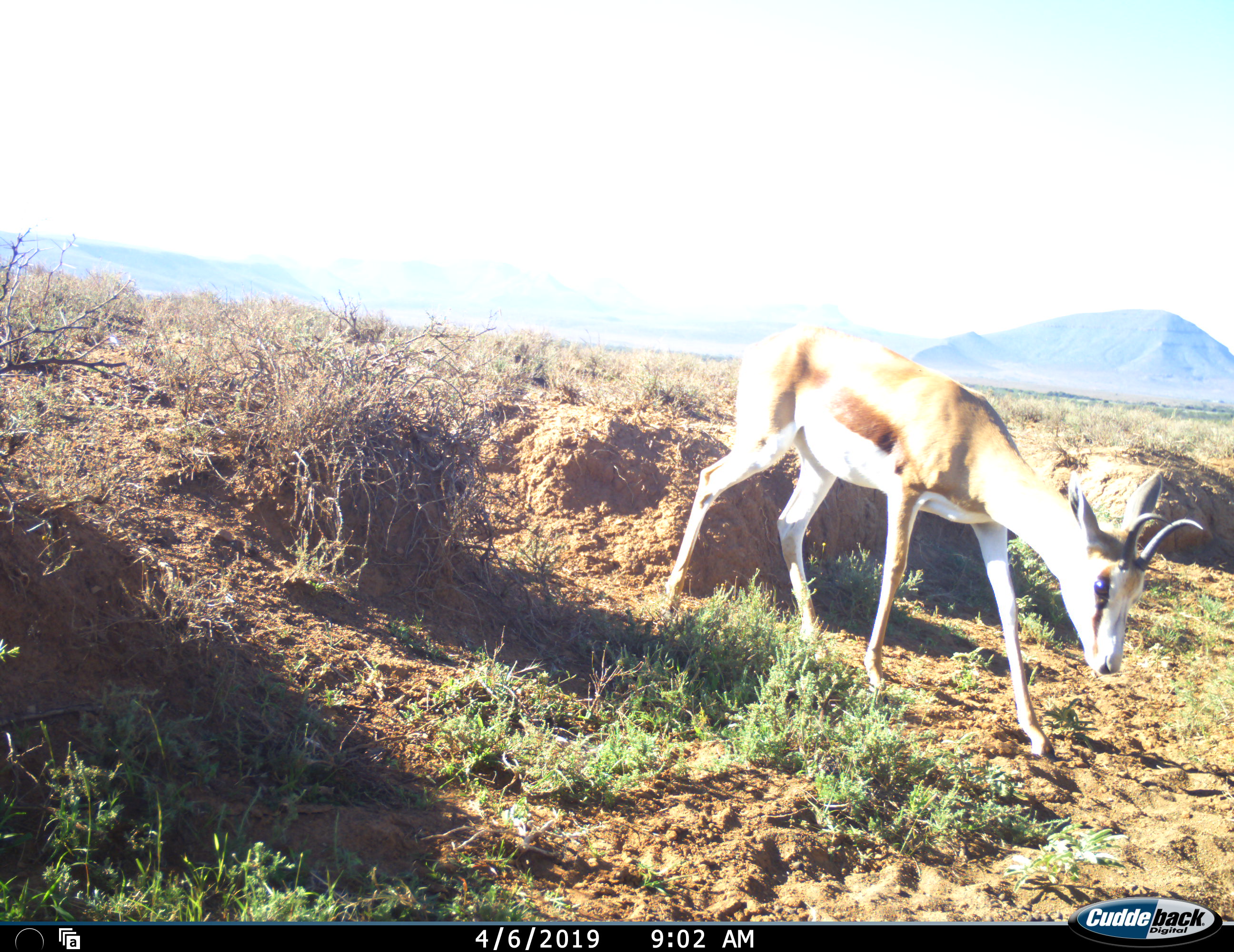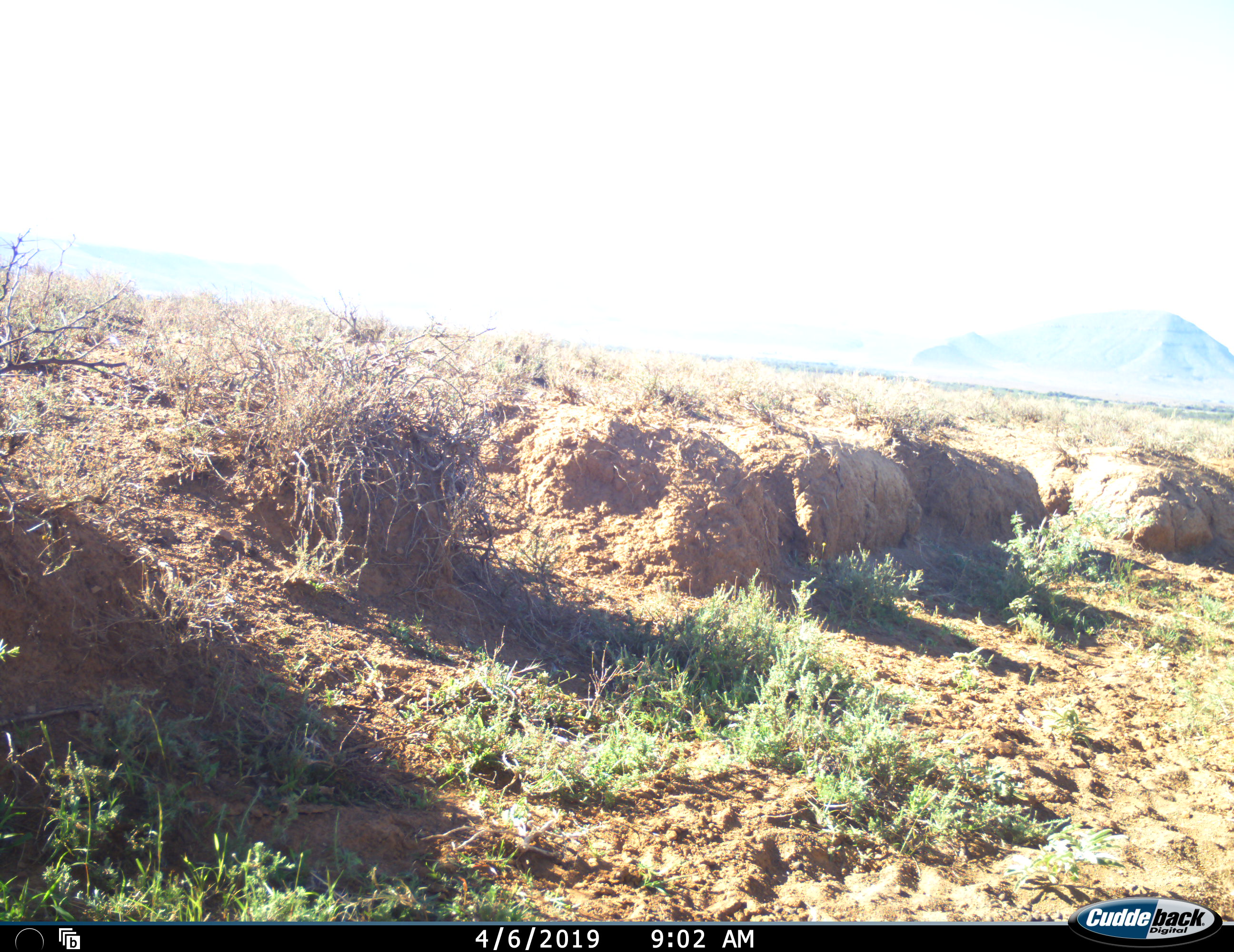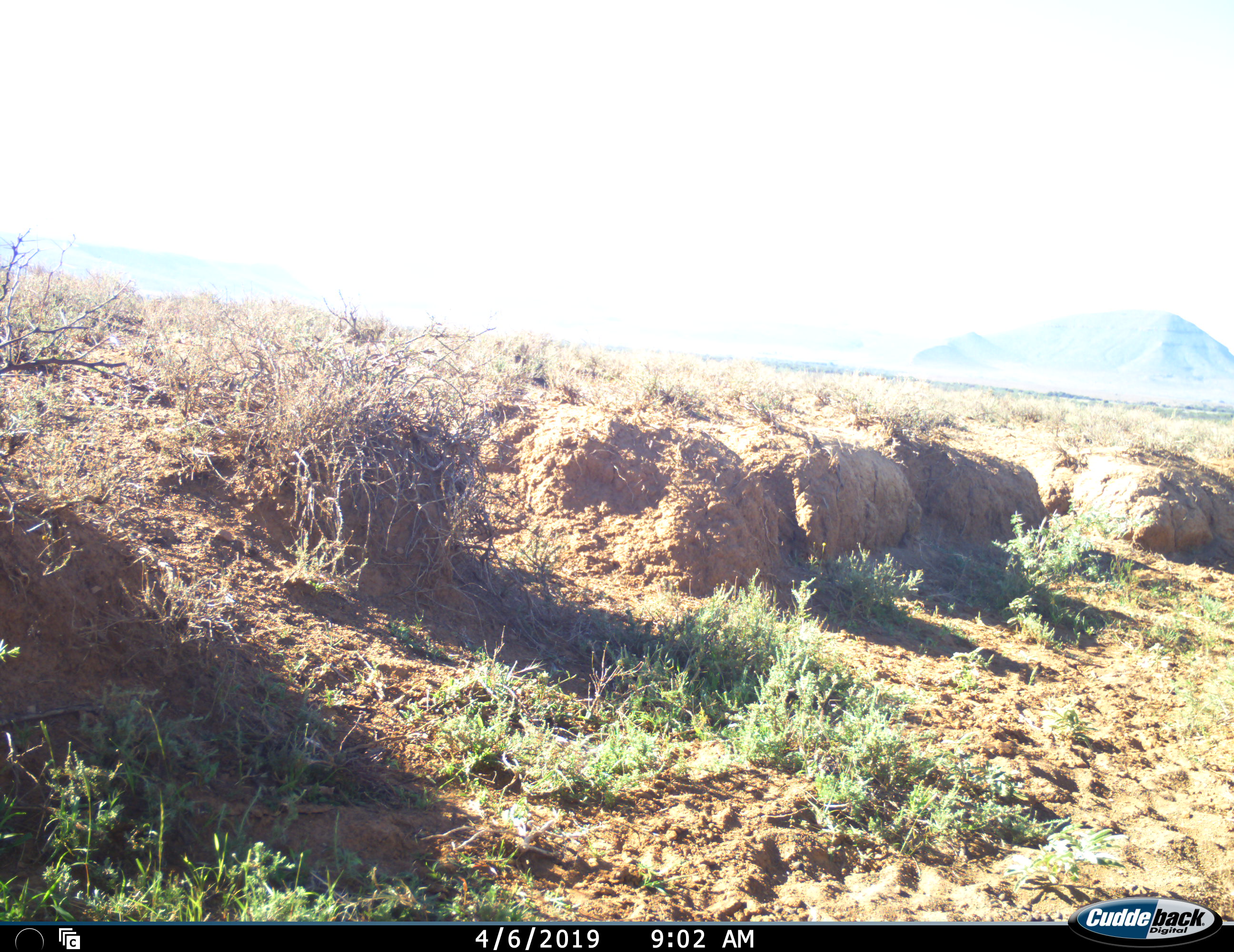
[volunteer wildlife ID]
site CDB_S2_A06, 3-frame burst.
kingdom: Animalia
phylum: Chordata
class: Mammalia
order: Artiodactyla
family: Bovidae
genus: Antidorcas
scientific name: Antidorcas marsupialis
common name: springbok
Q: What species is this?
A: Springbok (Antidorcas marsupialis).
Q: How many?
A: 1.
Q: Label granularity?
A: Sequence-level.